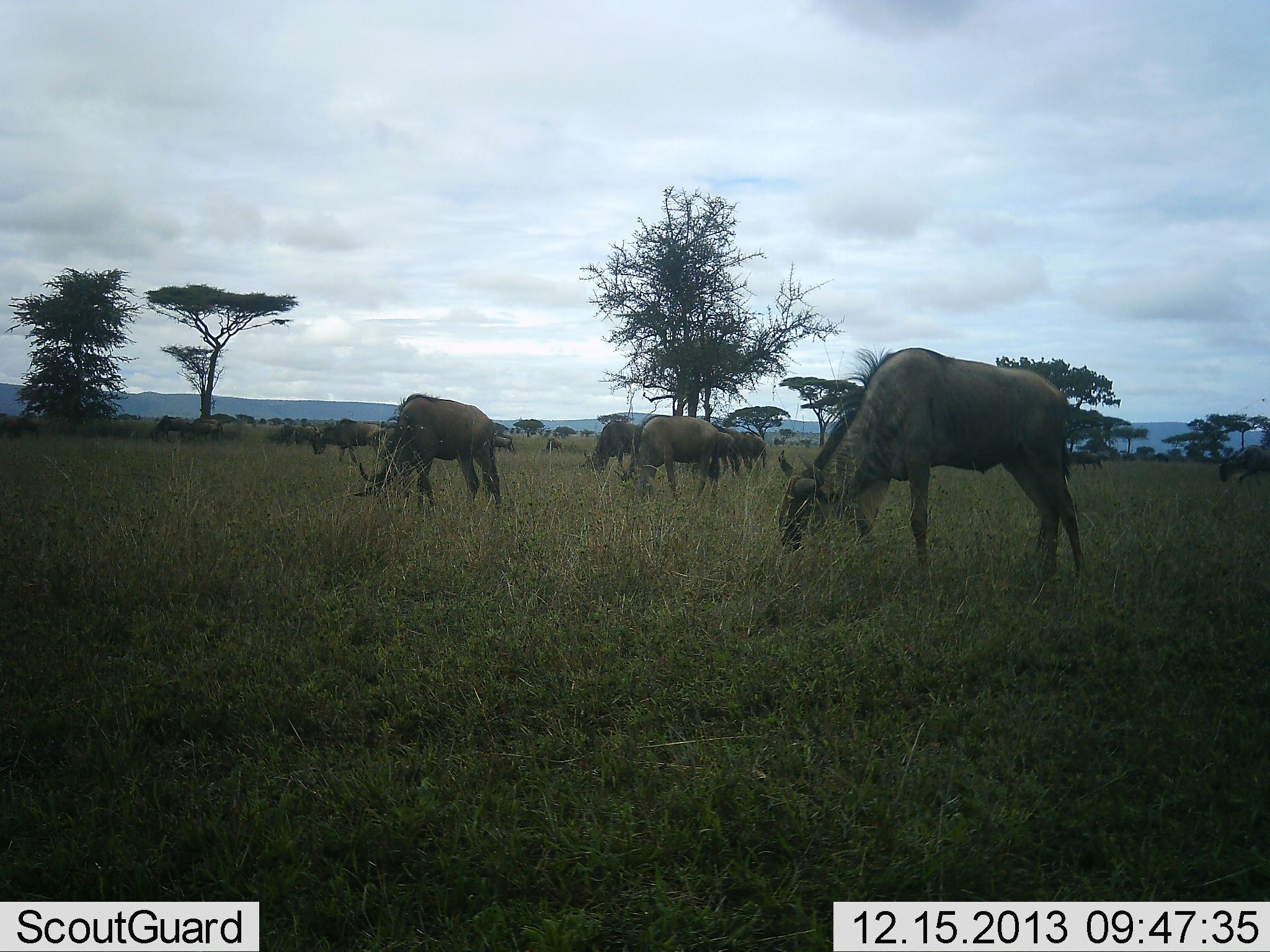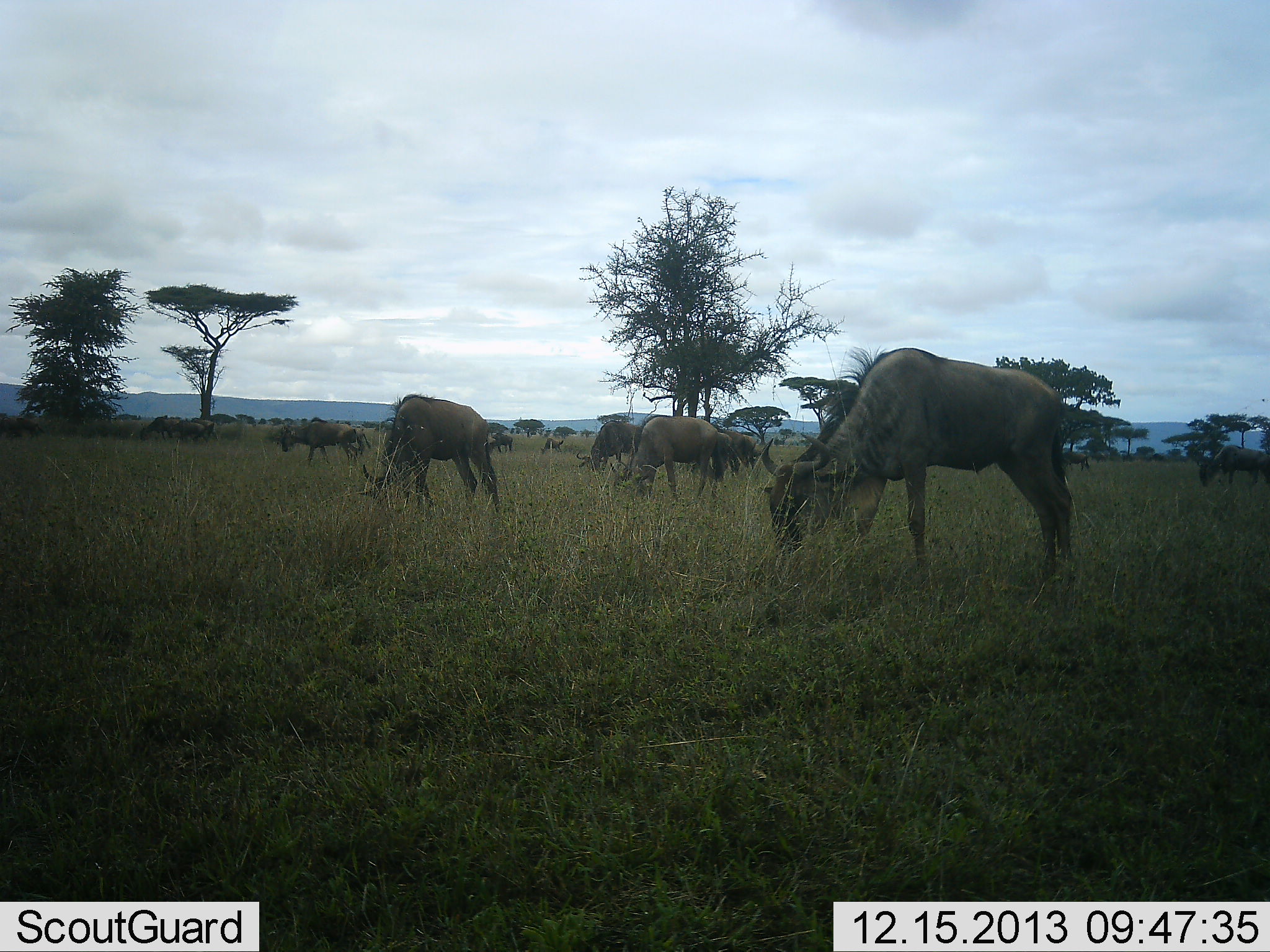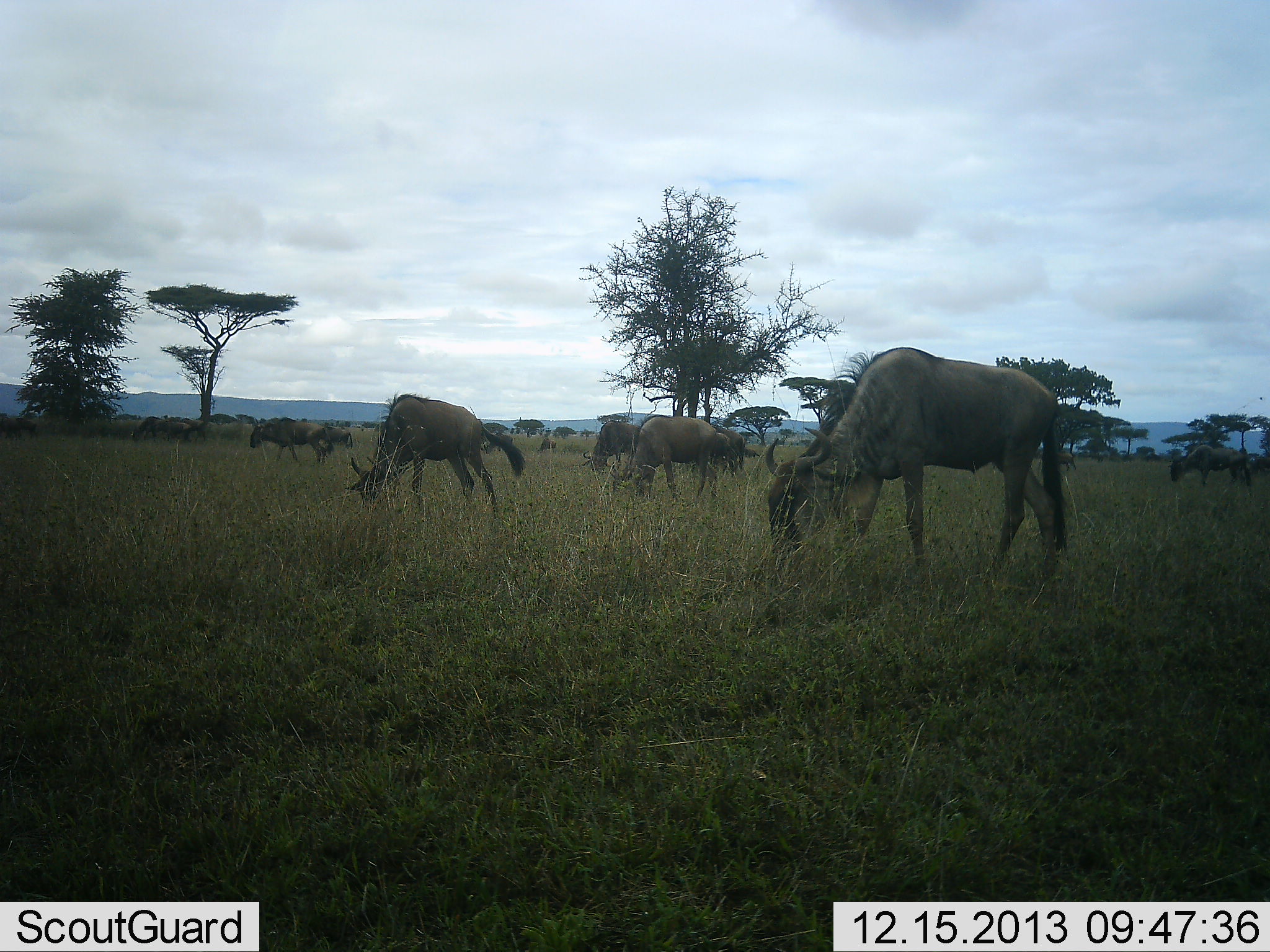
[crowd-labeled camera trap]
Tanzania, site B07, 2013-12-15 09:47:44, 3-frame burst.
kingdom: Animalia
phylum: Chordata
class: Mammalia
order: Artiodactyla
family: Bovidae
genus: Connochaetes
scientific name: Connochaetes taurinus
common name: blue wildebeest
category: wildebeest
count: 11-50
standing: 33%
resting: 0%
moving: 27%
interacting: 2%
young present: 0%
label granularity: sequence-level